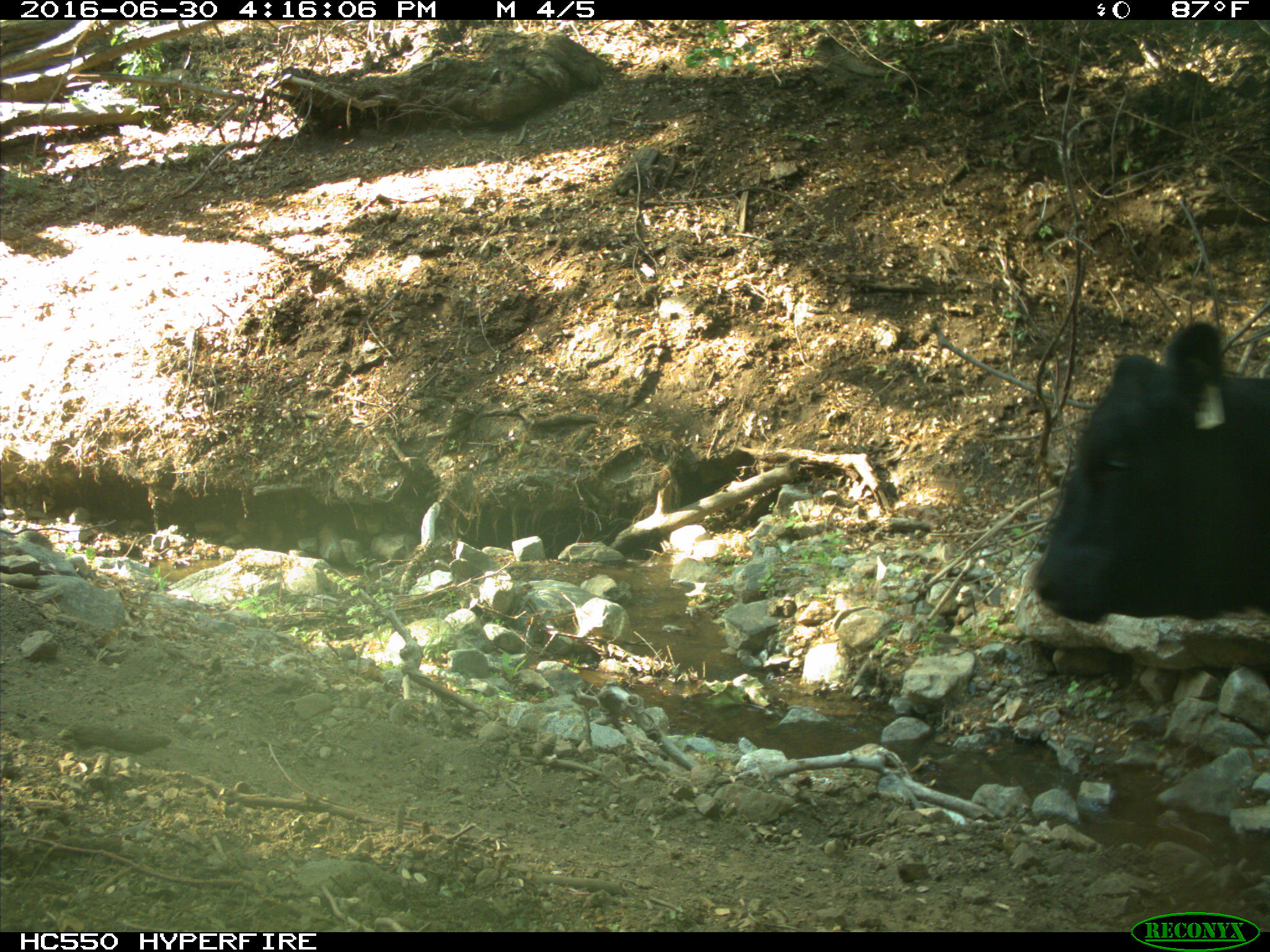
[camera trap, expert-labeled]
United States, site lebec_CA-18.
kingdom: Animalia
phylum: Chordata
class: Mammalia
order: Artiodactyla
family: Bovidae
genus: Bos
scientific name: Bos taurus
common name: domestic cow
Bos taurus (domestic cow).